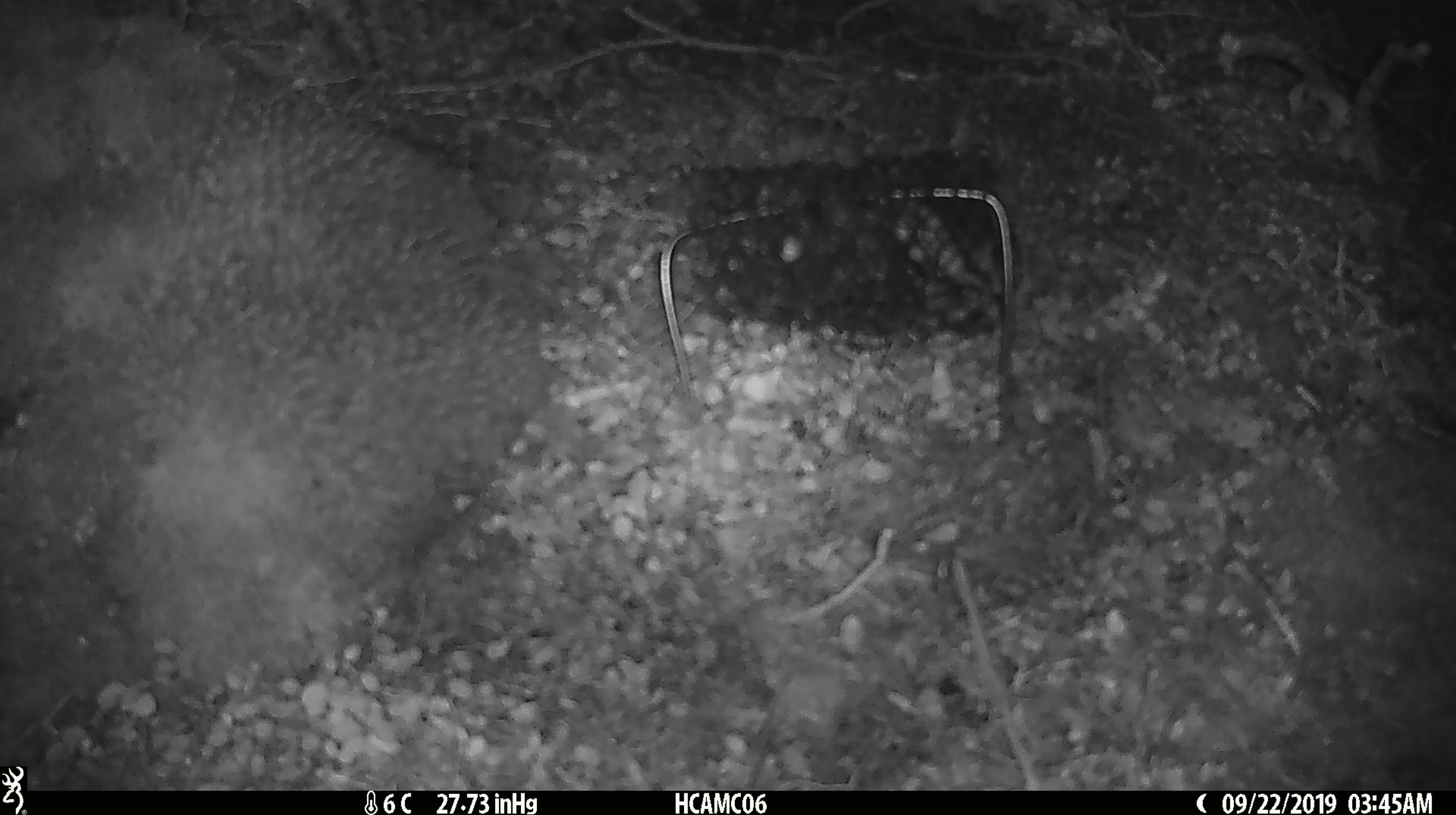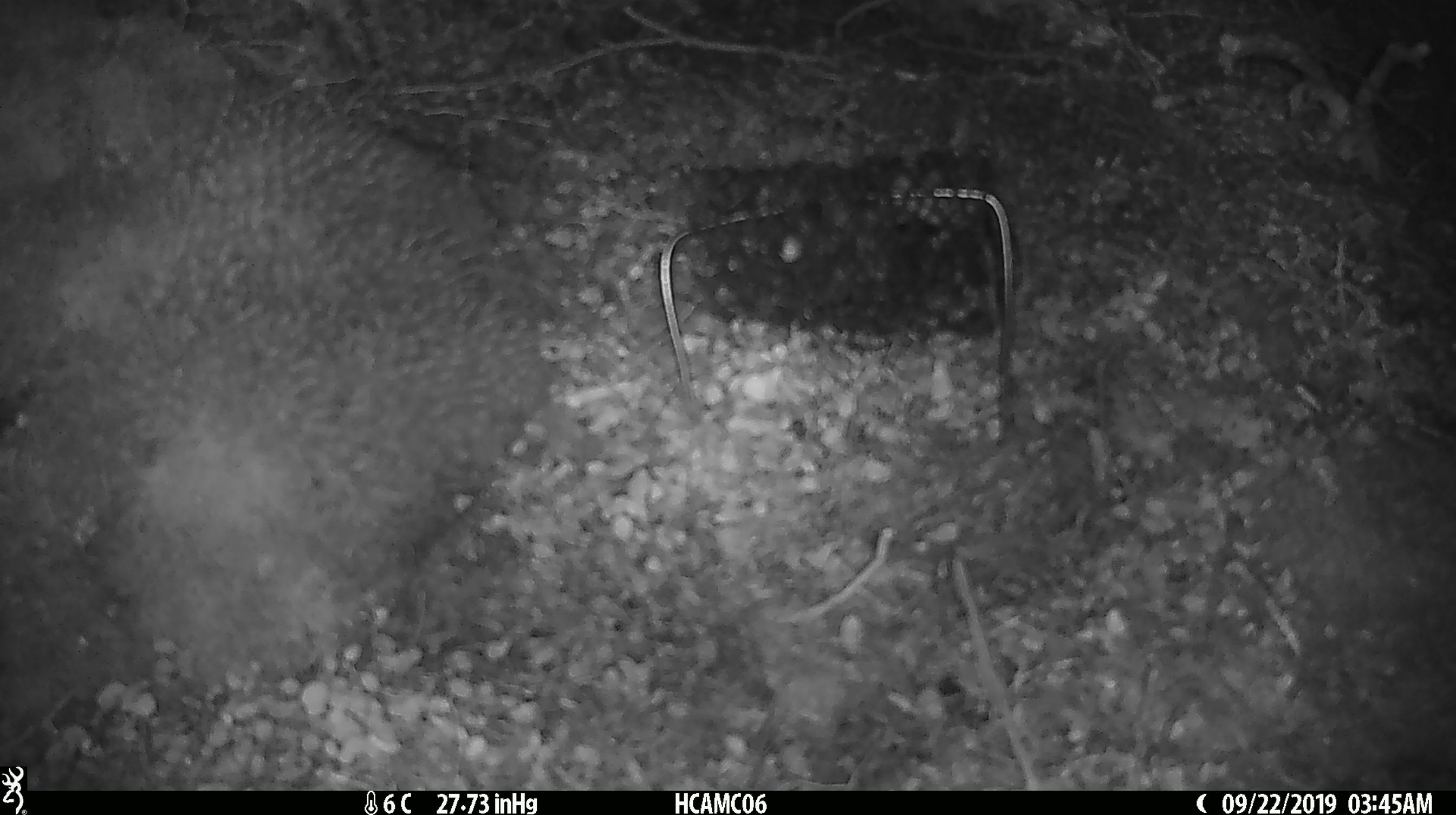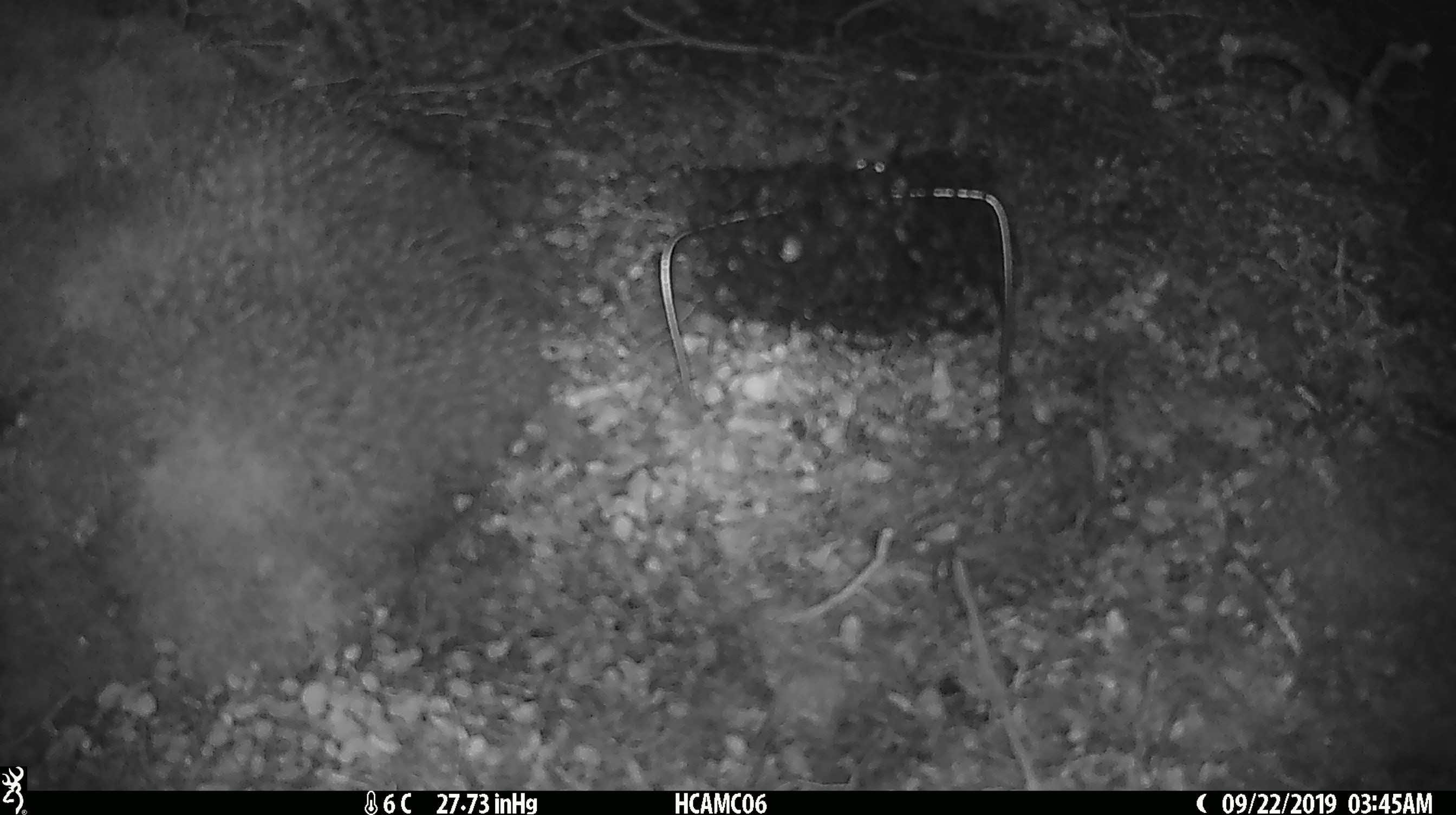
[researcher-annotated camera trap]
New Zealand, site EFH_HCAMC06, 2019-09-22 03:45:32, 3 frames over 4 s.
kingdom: Animalia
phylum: Chordata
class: Mammalia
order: Rodentia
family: Muridae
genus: Mus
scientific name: Mus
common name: mouse